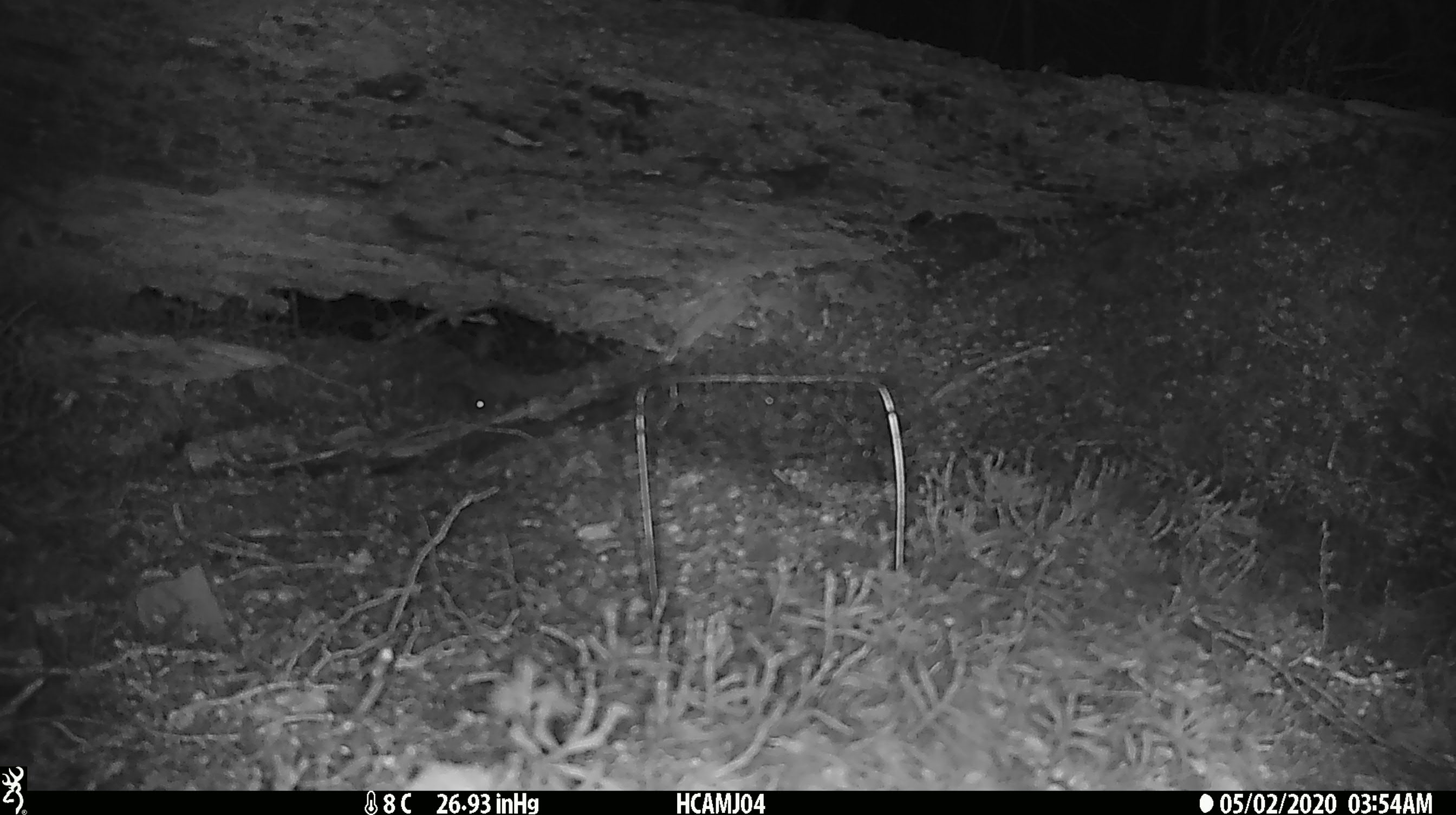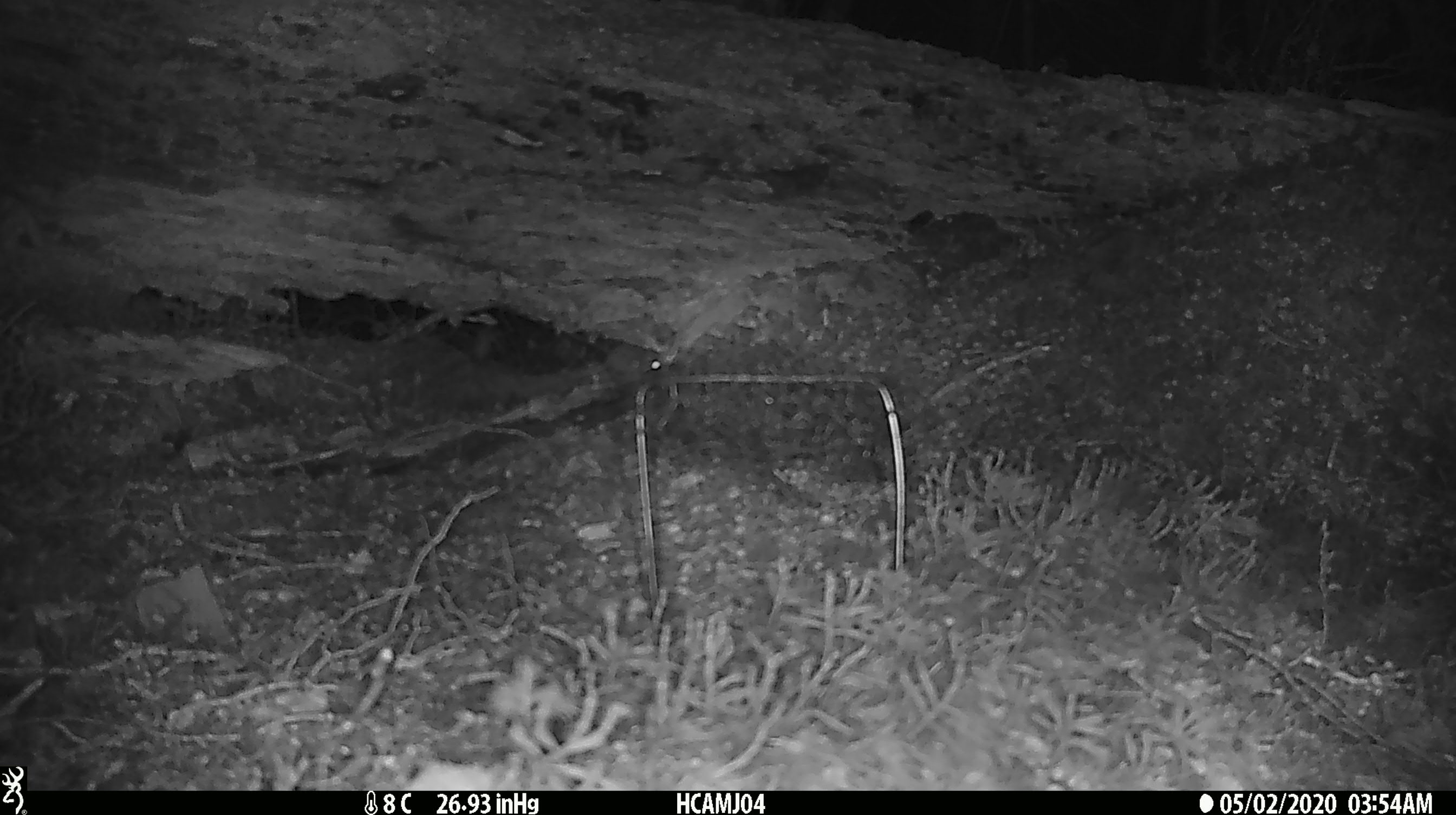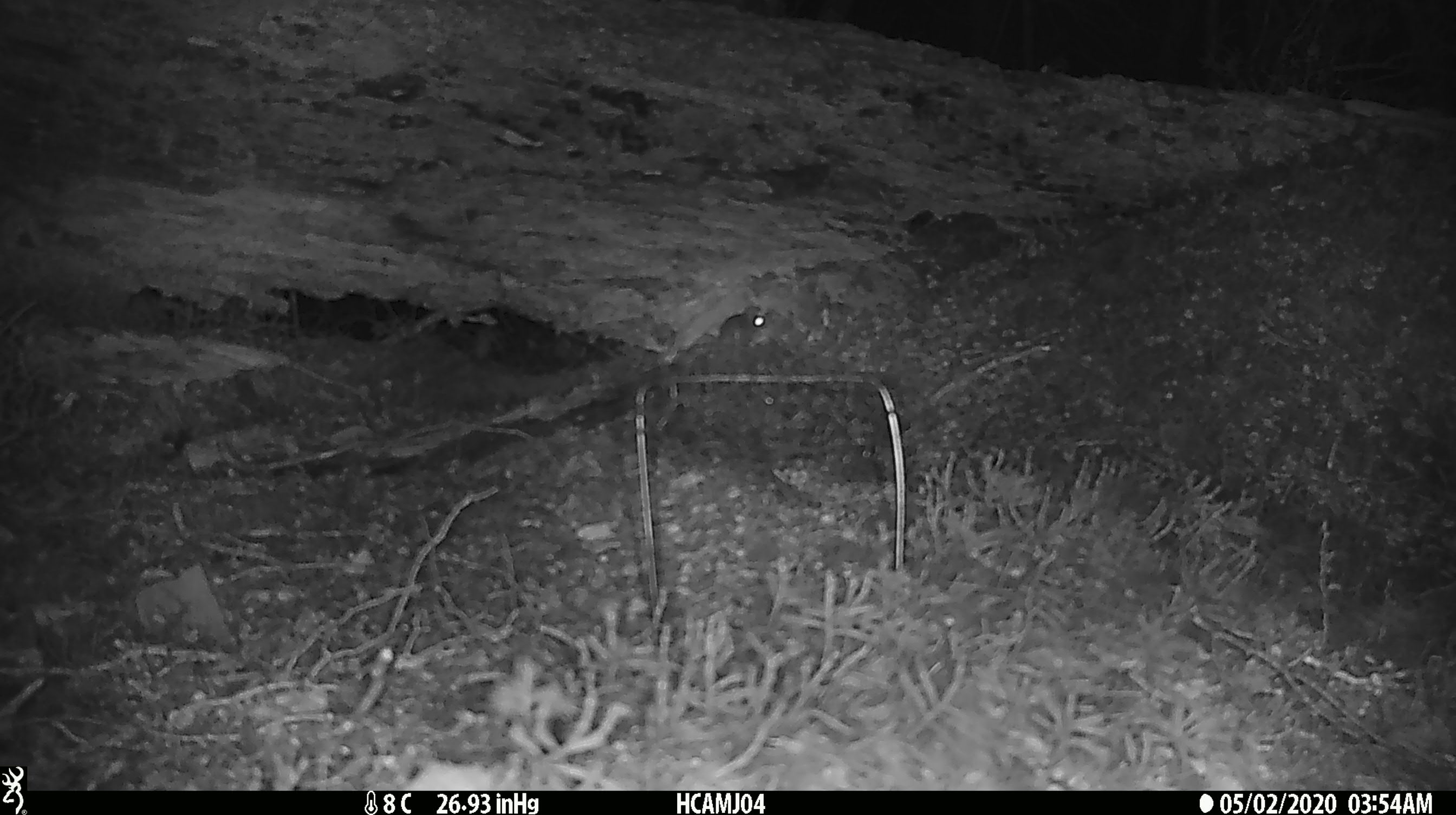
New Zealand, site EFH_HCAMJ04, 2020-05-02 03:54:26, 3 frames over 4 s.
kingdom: Animalia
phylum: Chordata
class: Mammalia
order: Rodentia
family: Muridae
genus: Mus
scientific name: Mus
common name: mouse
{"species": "mouse (Mus)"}